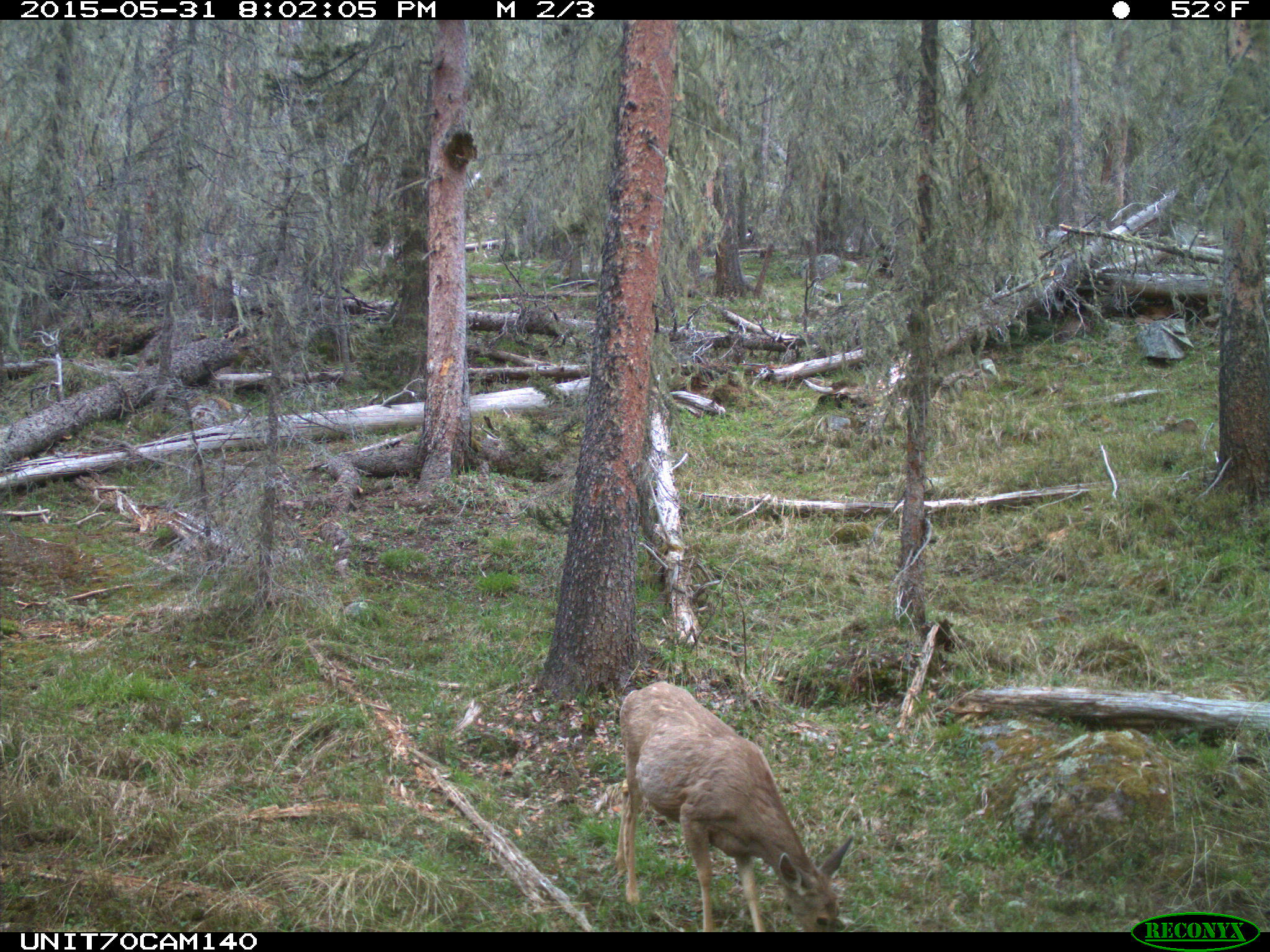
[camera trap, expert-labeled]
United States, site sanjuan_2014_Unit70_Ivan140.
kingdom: Animalia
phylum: Chordata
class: Mammalia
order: Artiodactyla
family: Cervidae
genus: Odocoileus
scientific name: Odocoileus hemionus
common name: mule deer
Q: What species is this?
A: Odocoileus hemionus (mule deer).